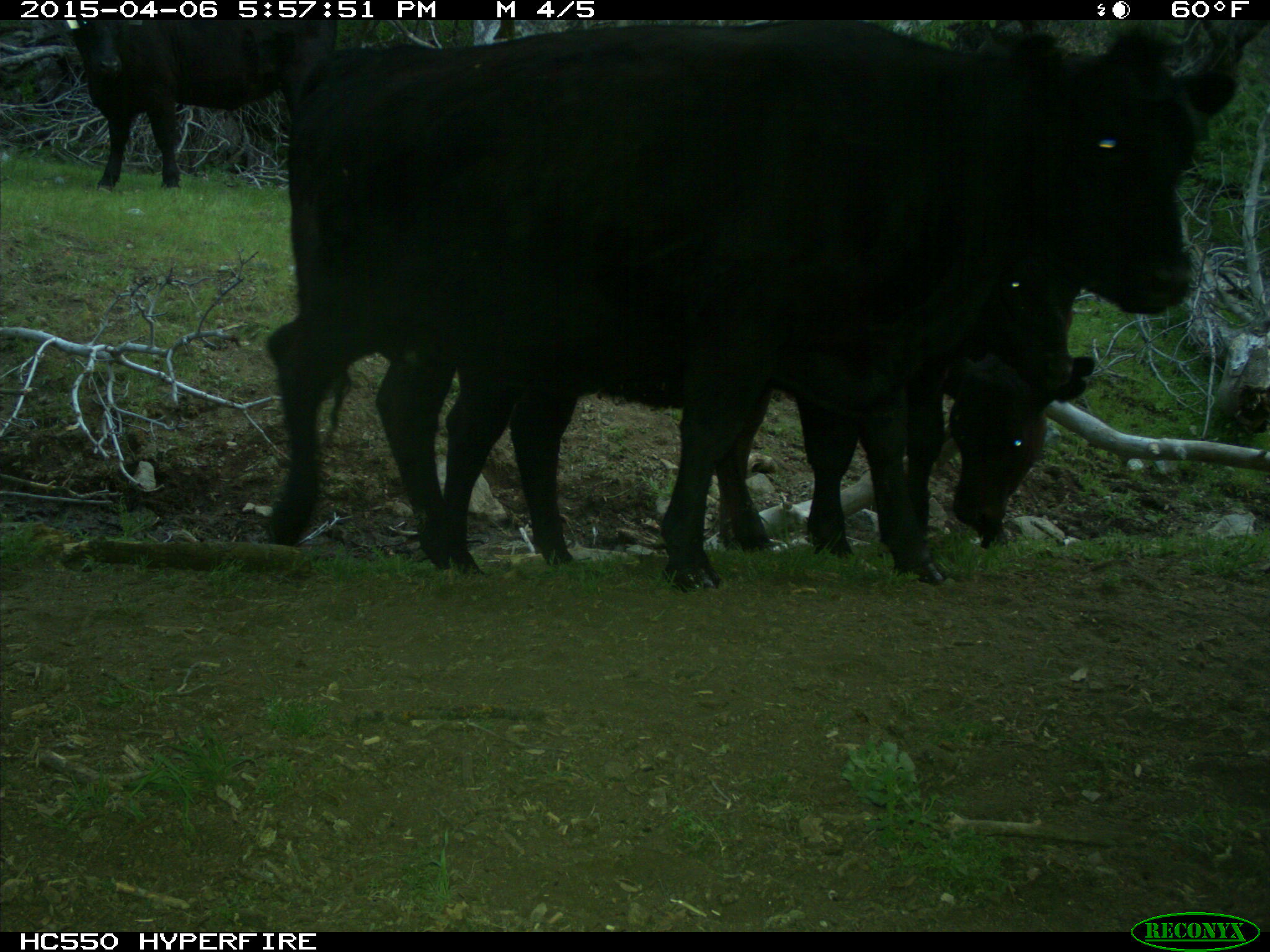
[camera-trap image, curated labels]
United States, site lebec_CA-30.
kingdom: Animalia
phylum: Chordata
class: Mammalia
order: Artiodactyla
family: Bovidae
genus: Bos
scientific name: Bos taurus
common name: domestic cow